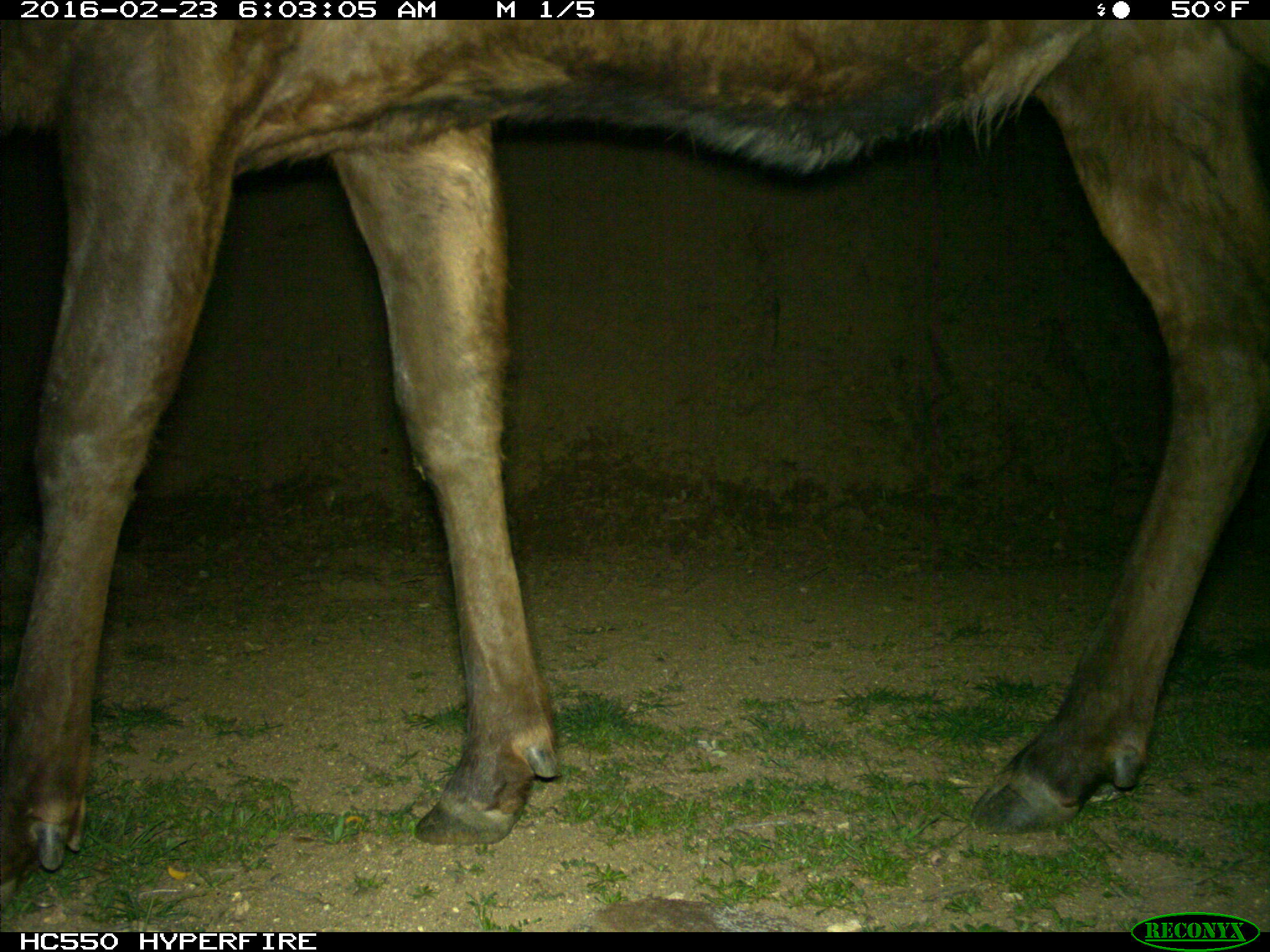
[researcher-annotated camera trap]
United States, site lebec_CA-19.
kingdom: Animalia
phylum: Chordata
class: Mammalia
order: Artiodactyla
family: Cervidae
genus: Cervus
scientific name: Cervus canadensis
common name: elk